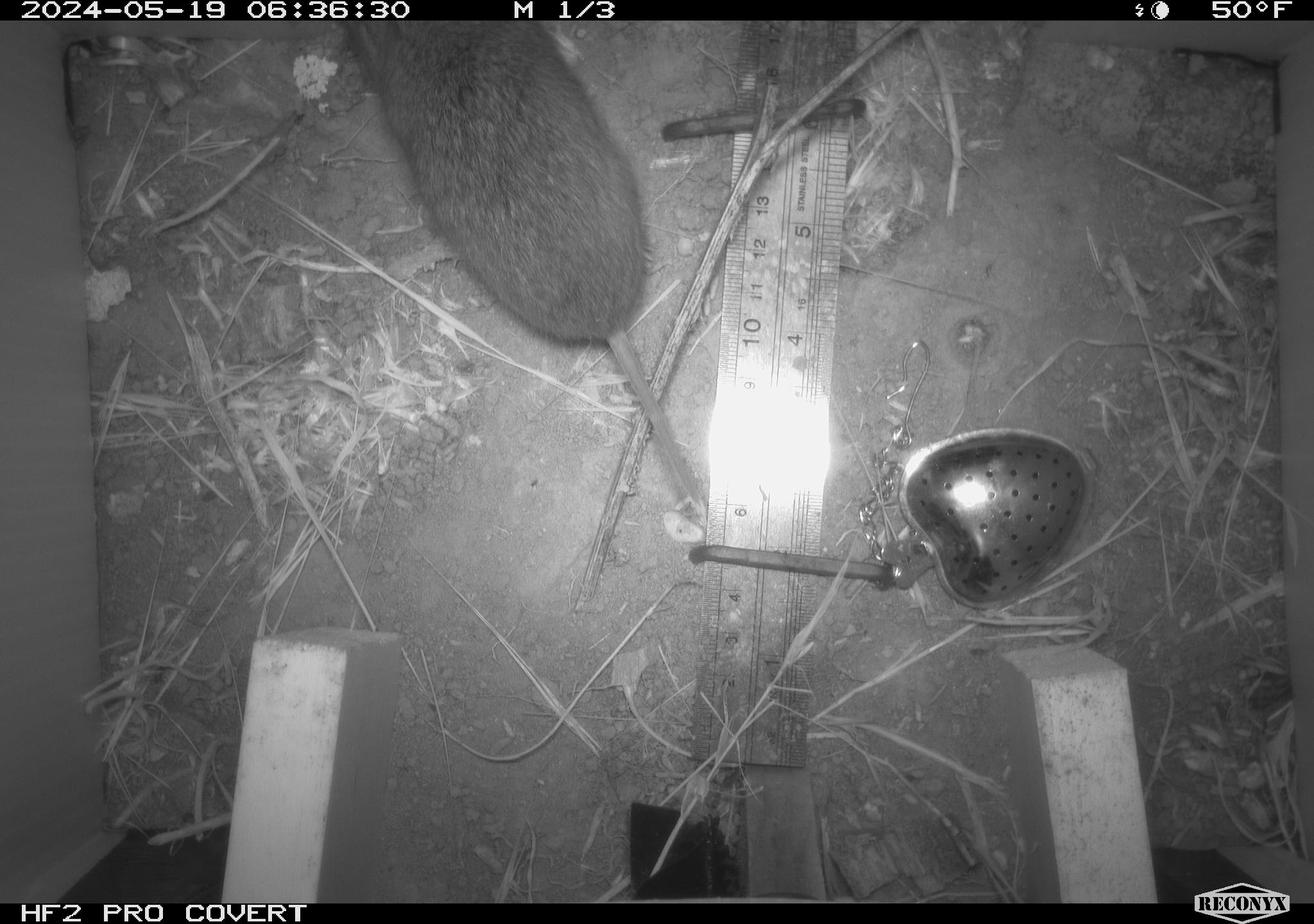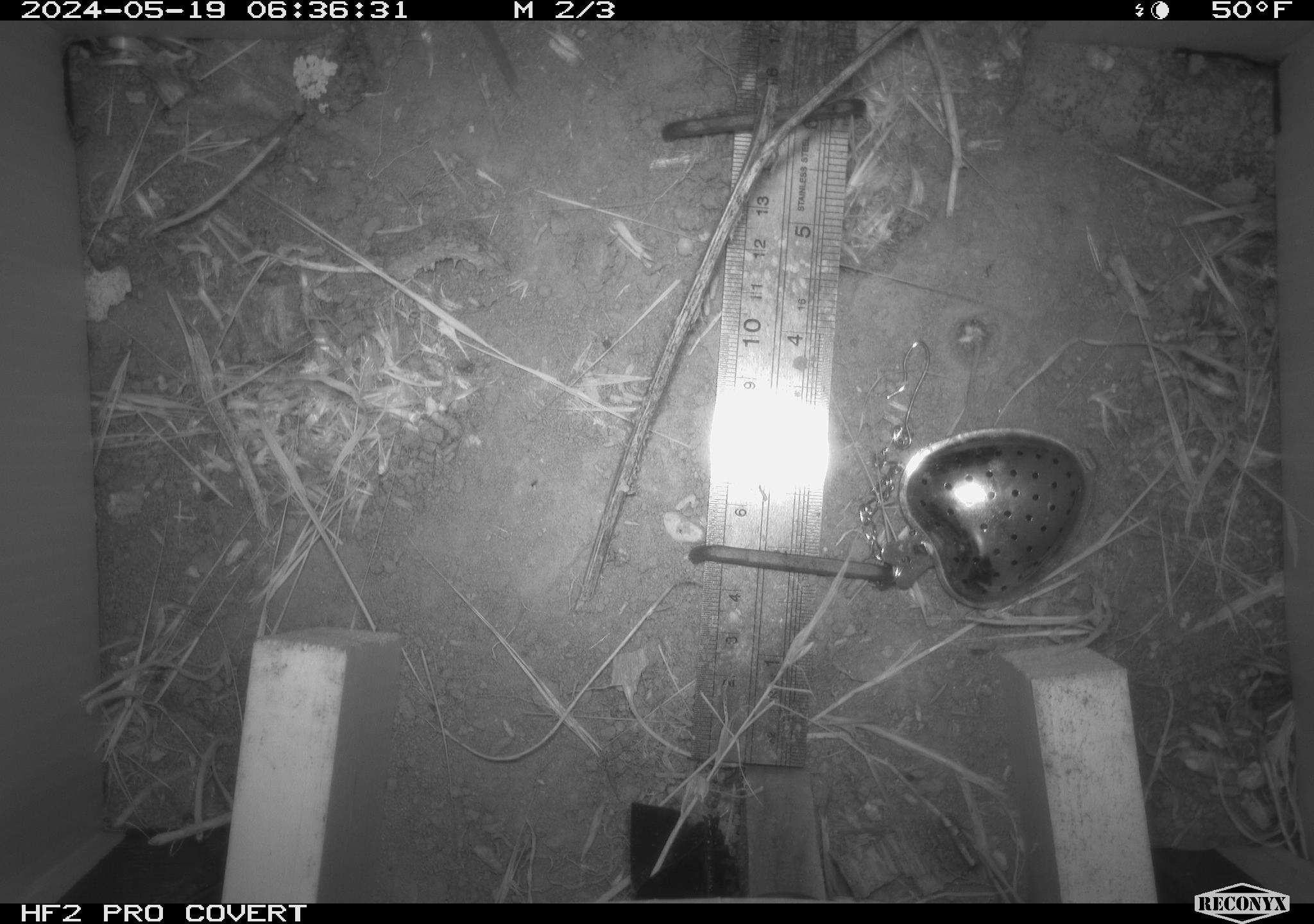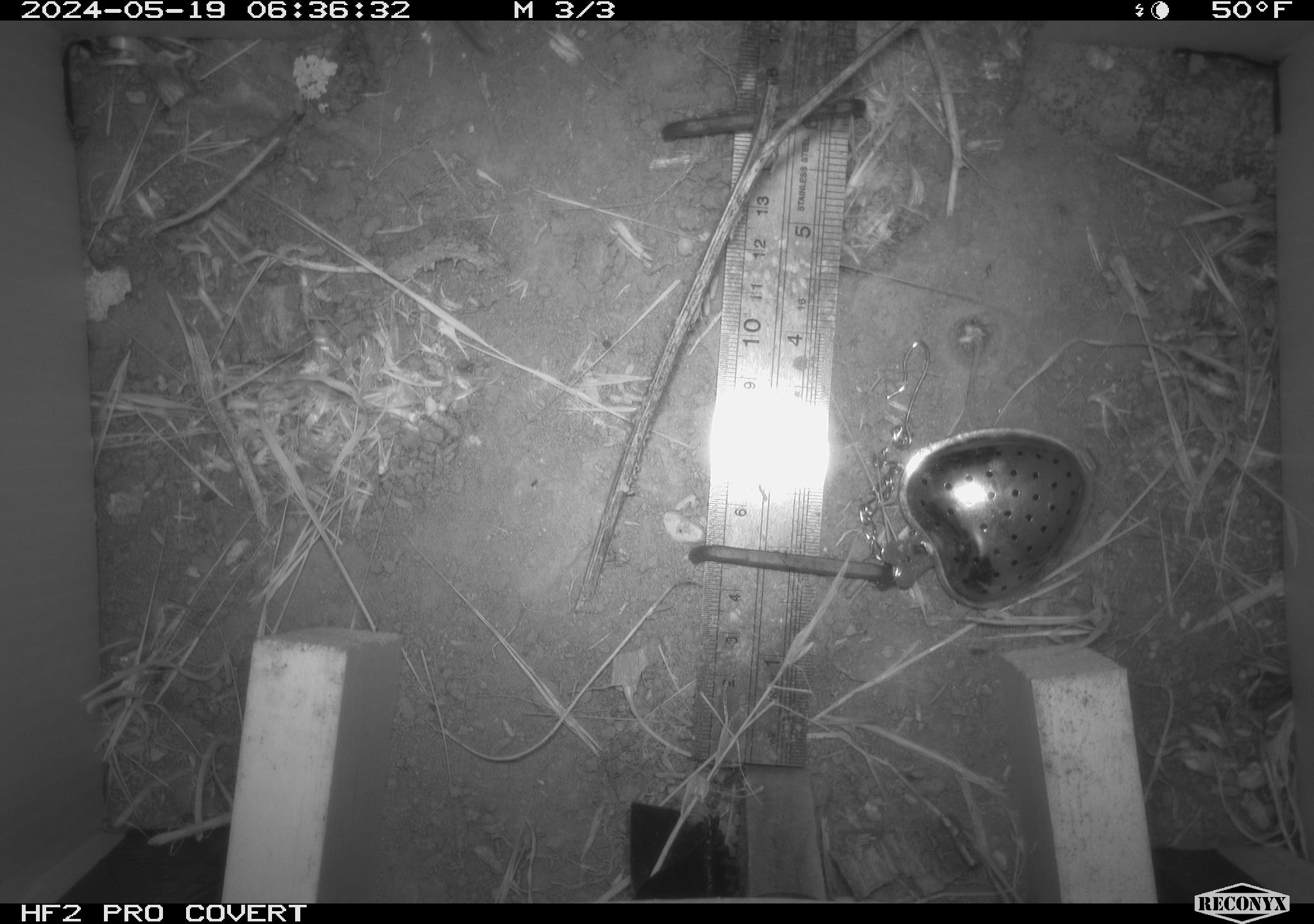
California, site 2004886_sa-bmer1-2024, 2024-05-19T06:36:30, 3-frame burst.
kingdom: Animalia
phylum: Chordata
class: Mammalia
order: Rodentia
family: Cricetidae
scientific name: Arvicolinae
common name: voles, lemmings, and muskrats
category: arvicolinae subfamily